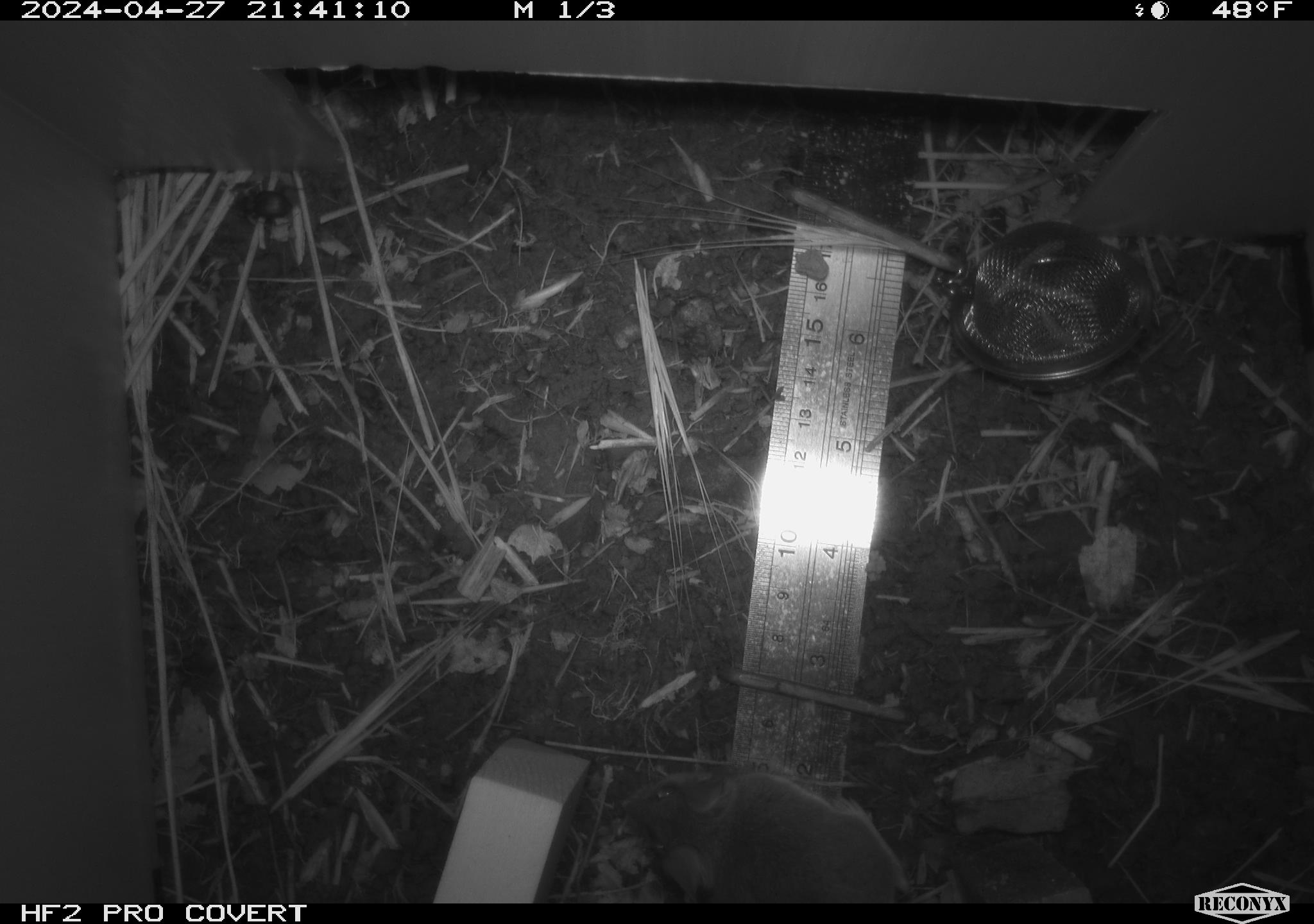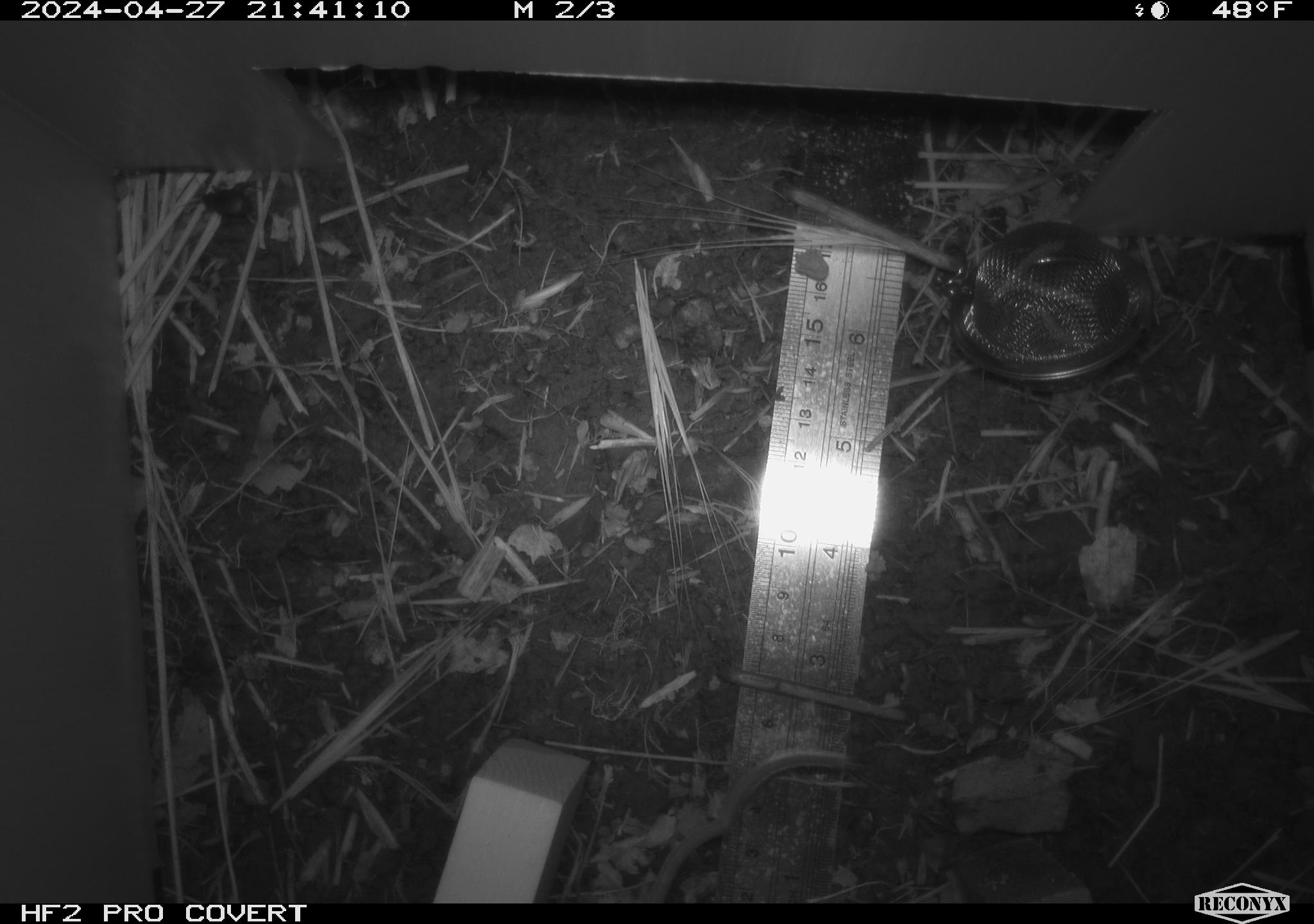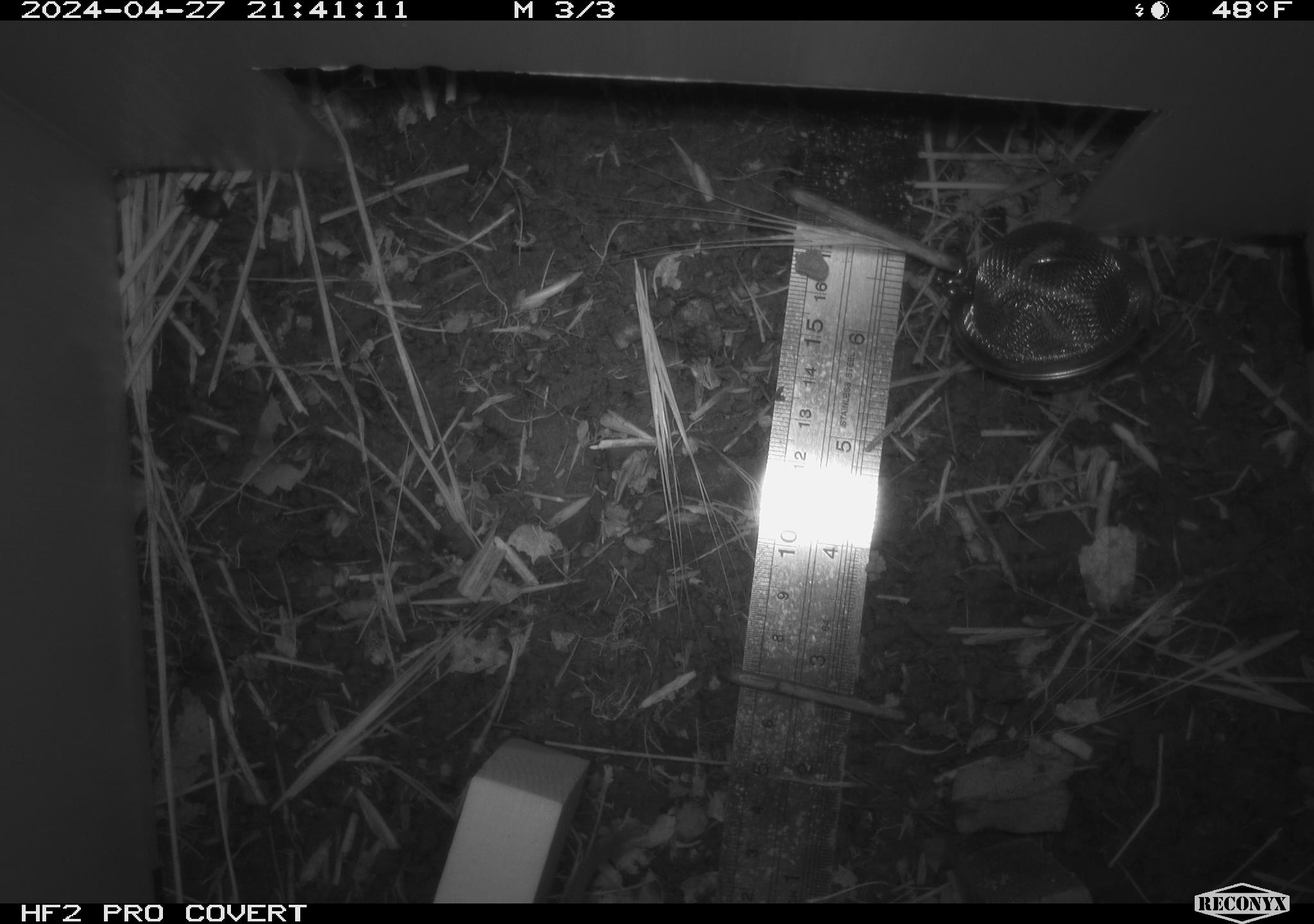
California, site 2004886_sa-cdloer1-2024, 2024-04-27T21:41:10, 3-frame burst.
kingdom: Animalia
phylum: Chordata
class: Mammalia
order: Rodentia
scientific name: Rodentia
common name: mouse species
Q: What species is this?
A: Mouse species (Rodentia).